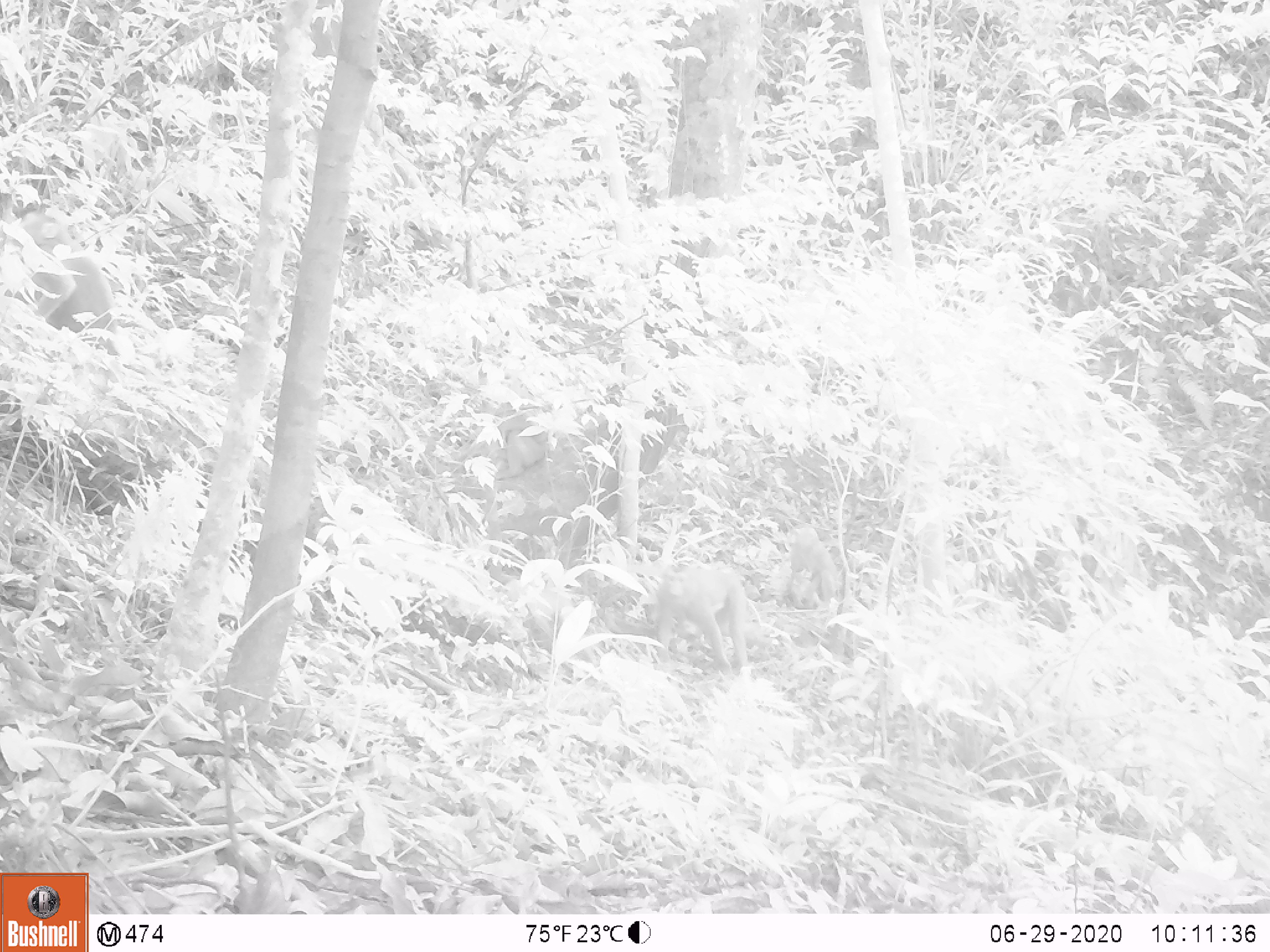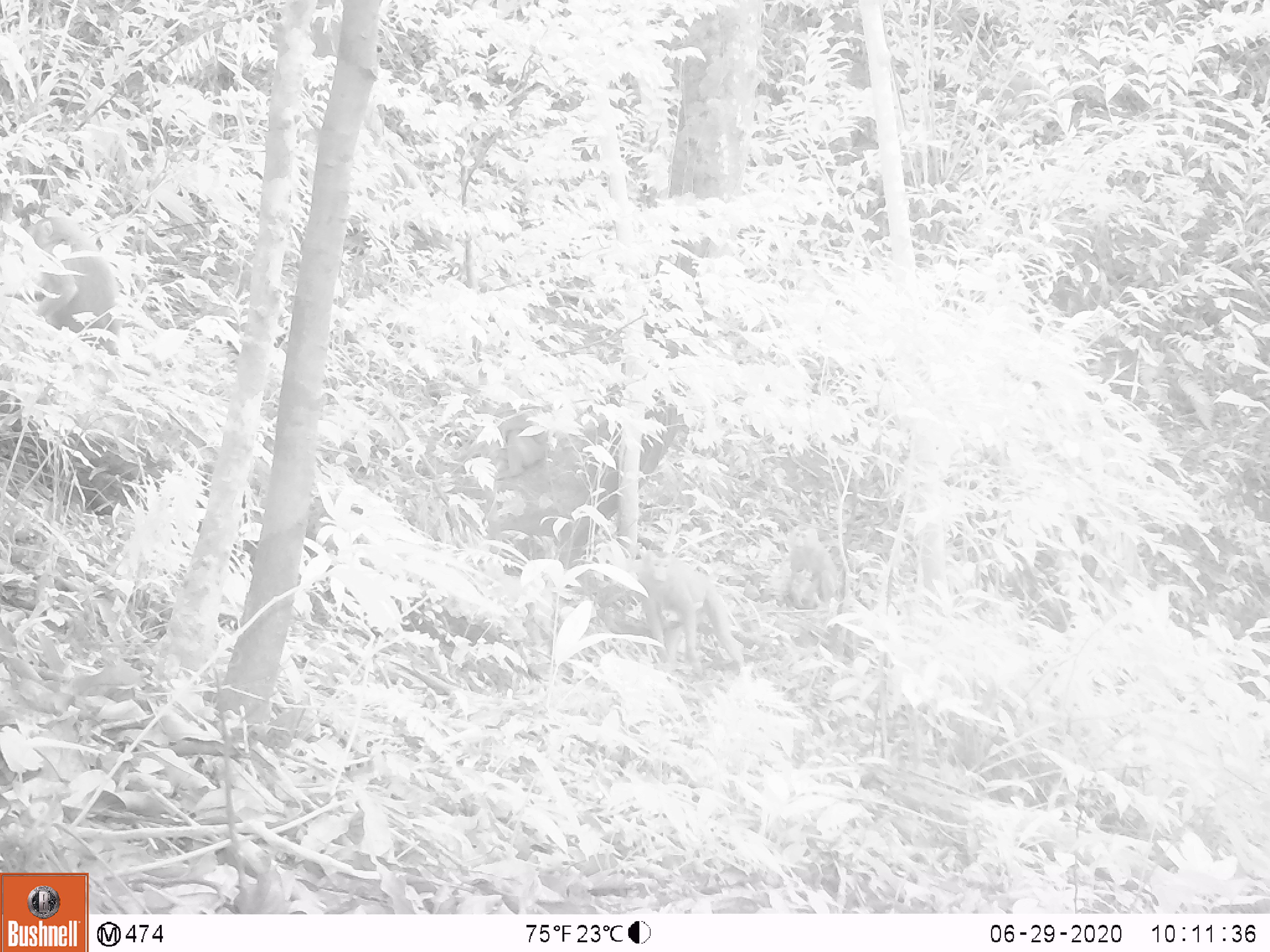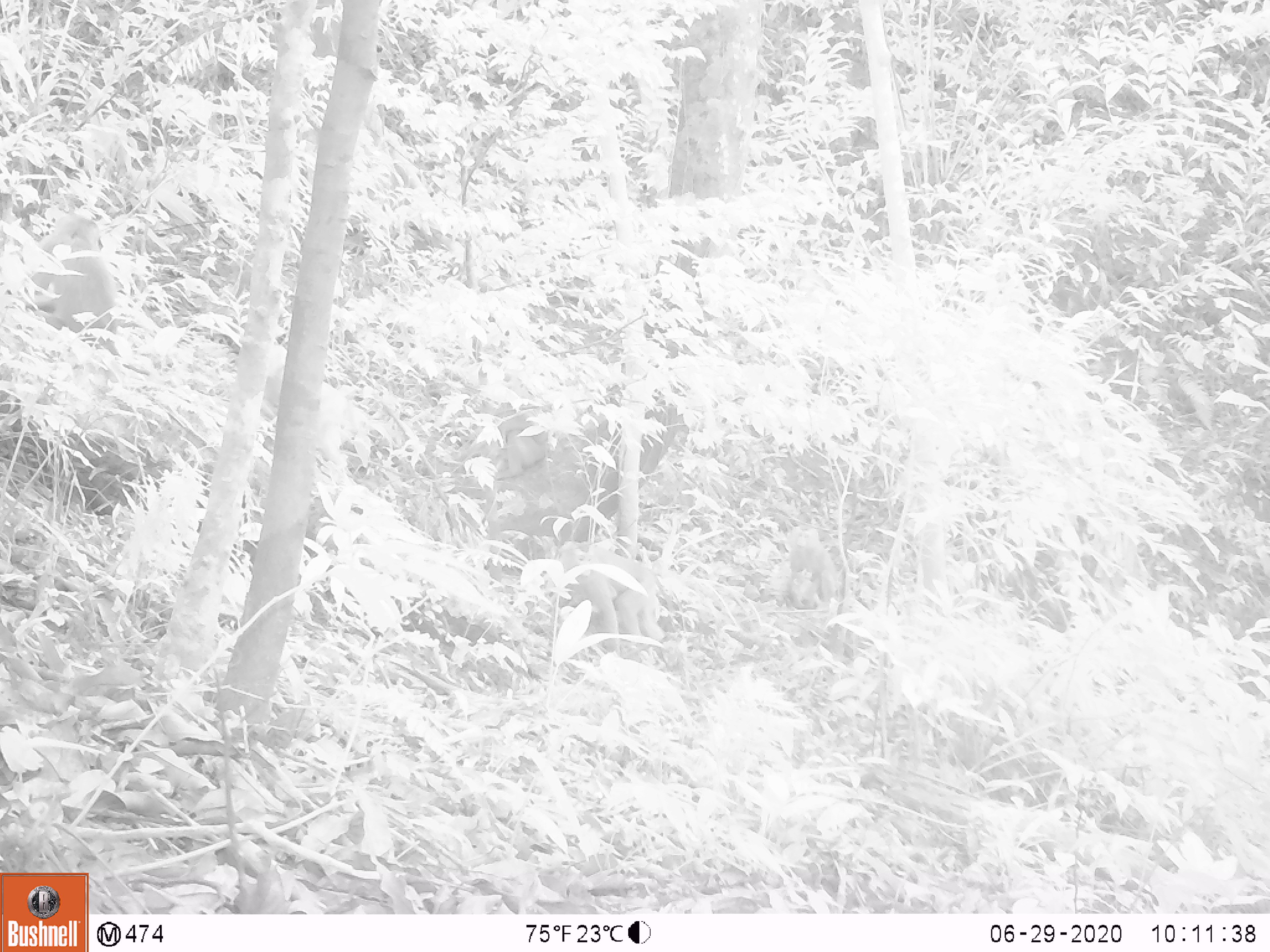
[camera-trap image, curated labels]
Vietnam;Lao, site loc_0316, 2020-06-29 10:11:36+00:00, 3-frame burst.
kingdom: Animalia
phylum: Chordata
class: Mammalia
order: Primates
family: Cercopithecidae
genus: Macaca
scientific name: Macaca nemestrina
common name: pig-tailed macaque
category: pig tailed macaque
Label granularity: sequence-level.